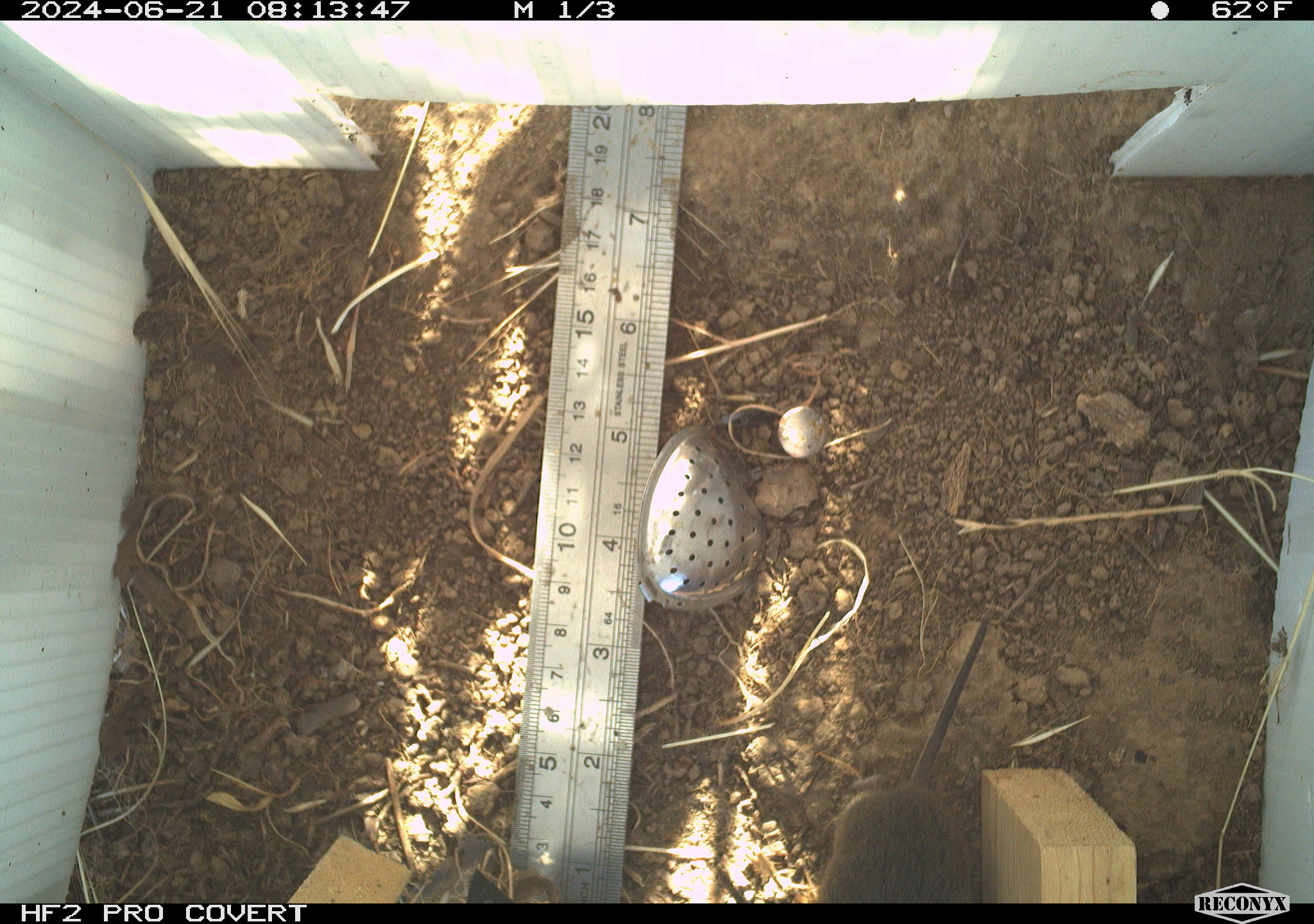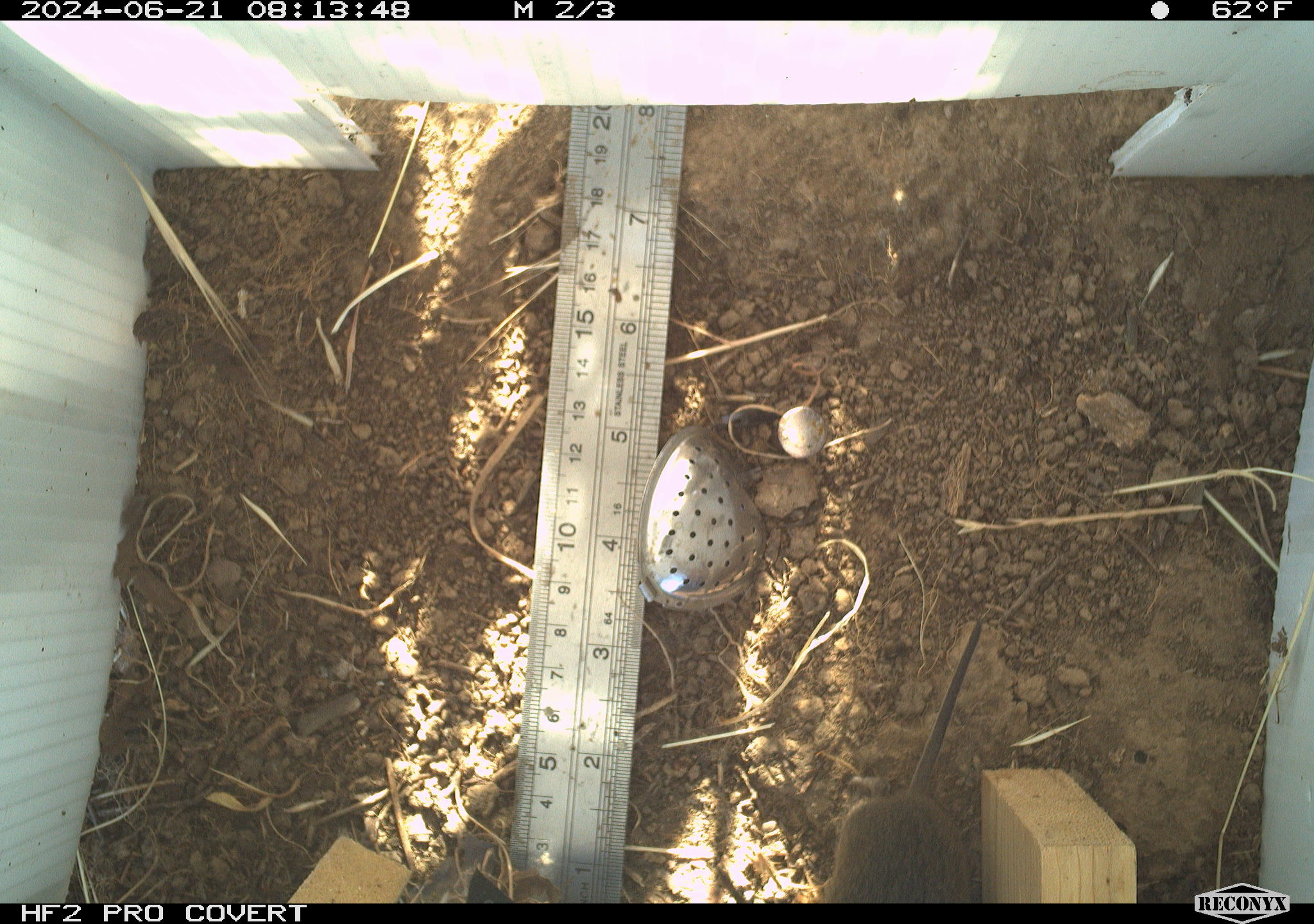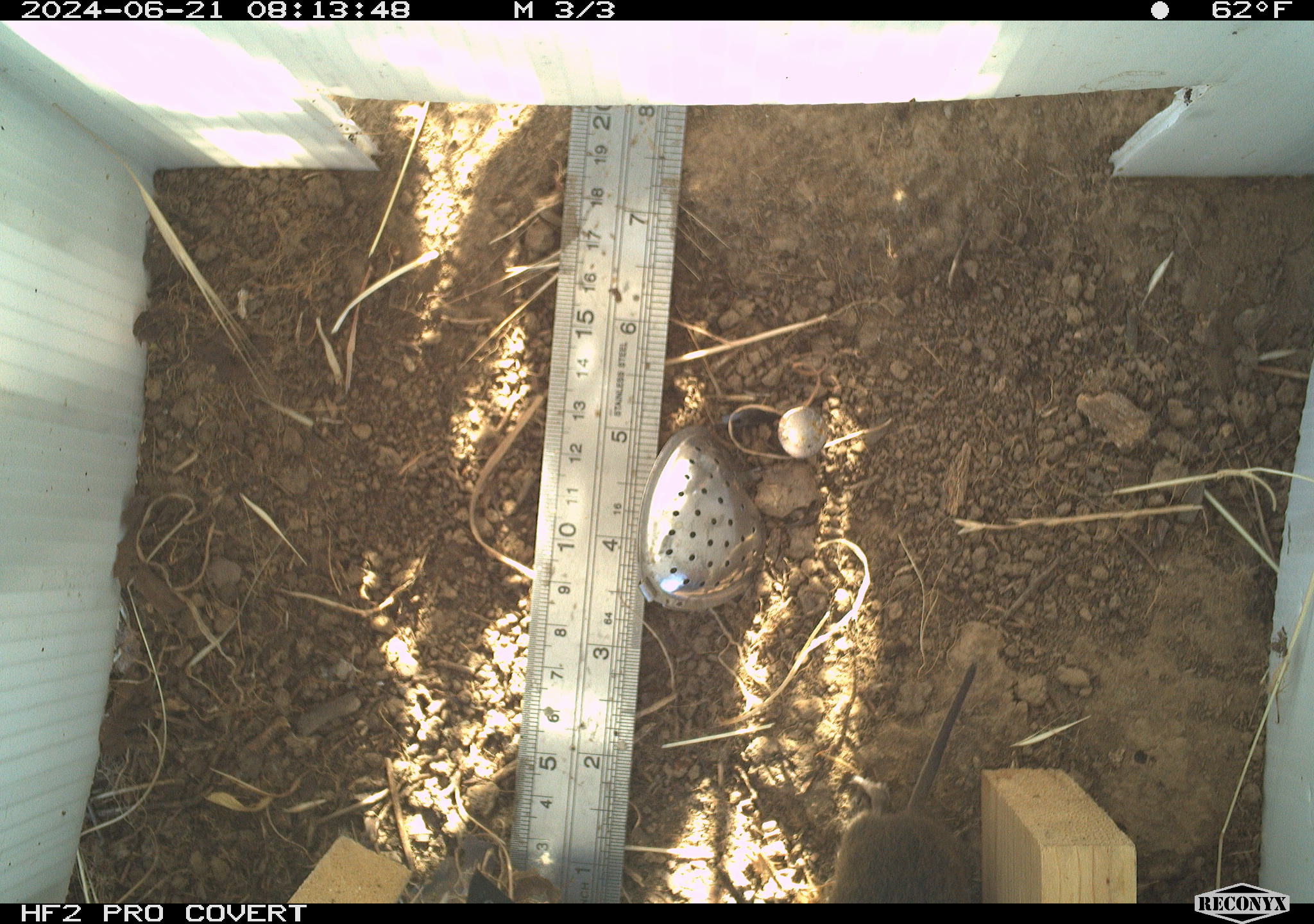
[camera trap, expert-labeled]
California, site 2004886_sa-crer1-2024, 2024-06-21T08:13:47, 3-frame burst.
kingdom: Animalia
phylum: Chordata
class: Mammalia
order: Rodentia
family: Cricetidae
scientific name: Arvicolinae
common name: voles, lemmings, and muskrats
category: arvicolinae subfamily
Arvicolinae subfamily (voles, lemmings, and muskrats) (Arvicolinae).